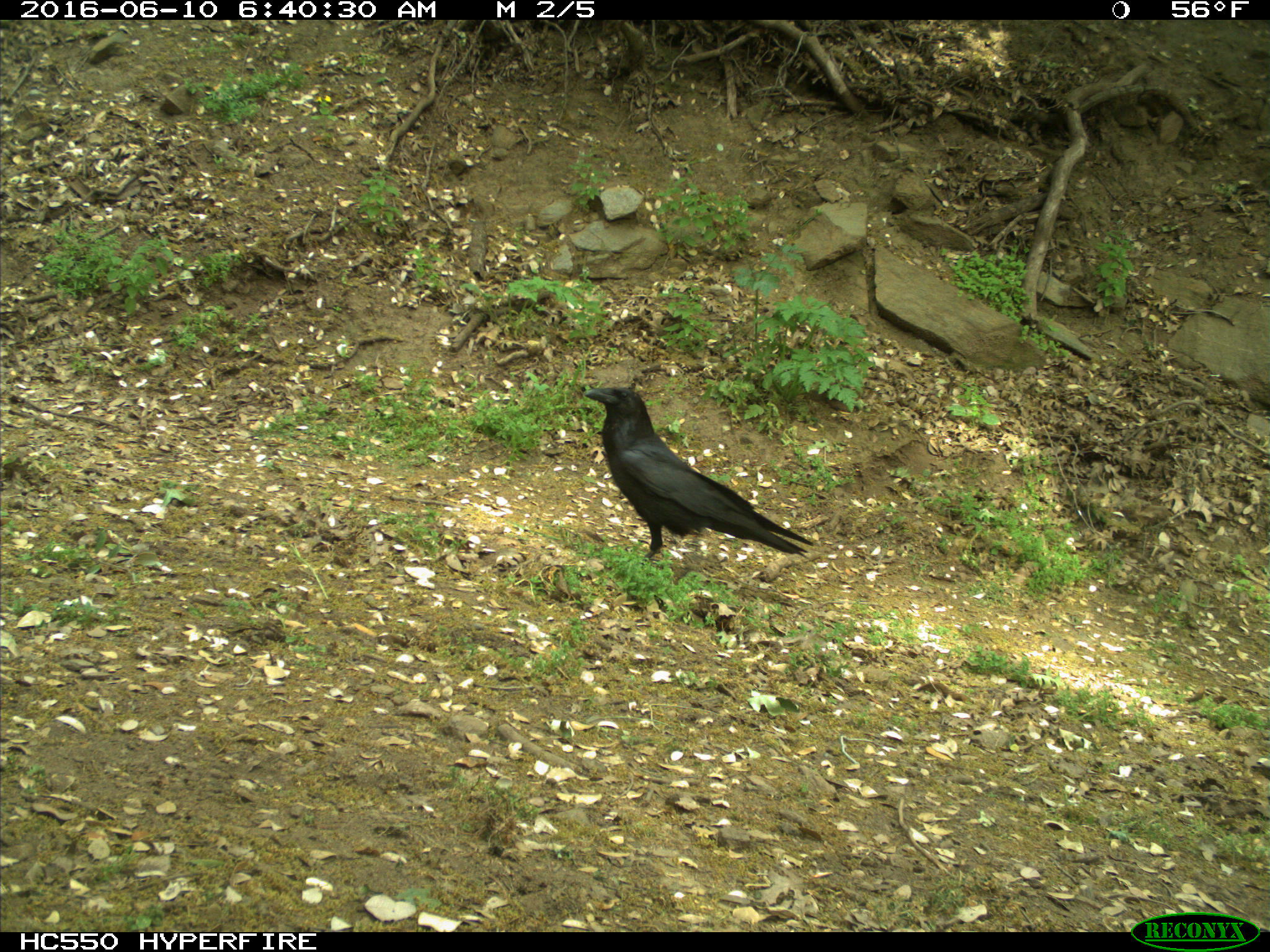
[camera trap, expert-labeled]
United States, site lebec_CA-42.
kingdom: Animalia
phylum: Chordata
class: Aves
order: Passeriformes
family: Corvidae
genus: Corvus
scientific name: Corvus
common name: crows and ravens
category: unidentified corvus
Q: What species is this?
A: Unidentified corvus (crows and ravens) (Corvus).